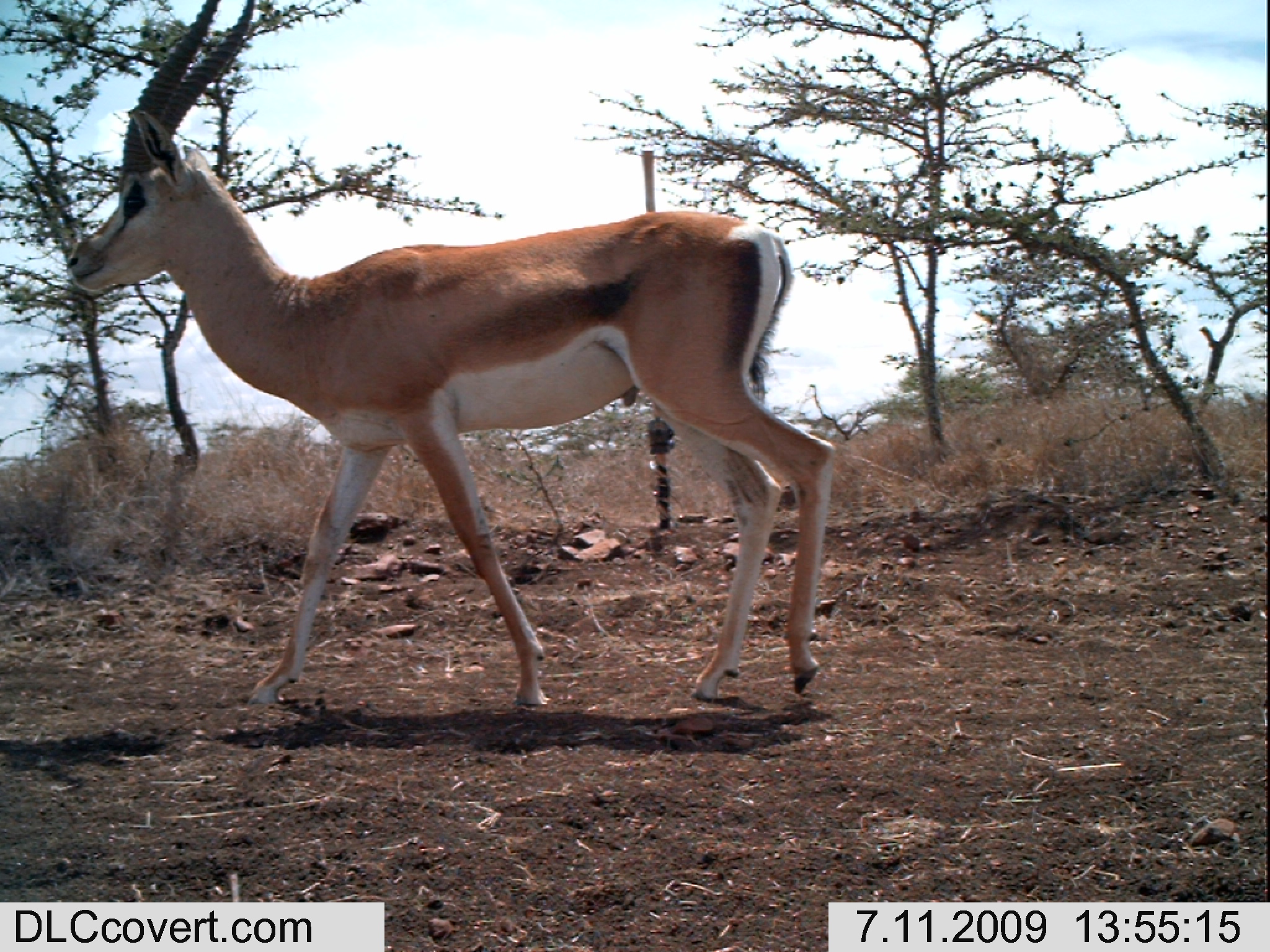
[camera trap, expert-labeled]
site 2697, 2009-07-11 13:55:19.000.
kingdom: Animalia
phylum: Chordata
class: Mammalia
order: Artiodactyla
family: Bovidae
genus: Nanger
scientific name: Nanger granti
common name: grant's gazelle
Nanger granti (grant's gazelle), count 1.